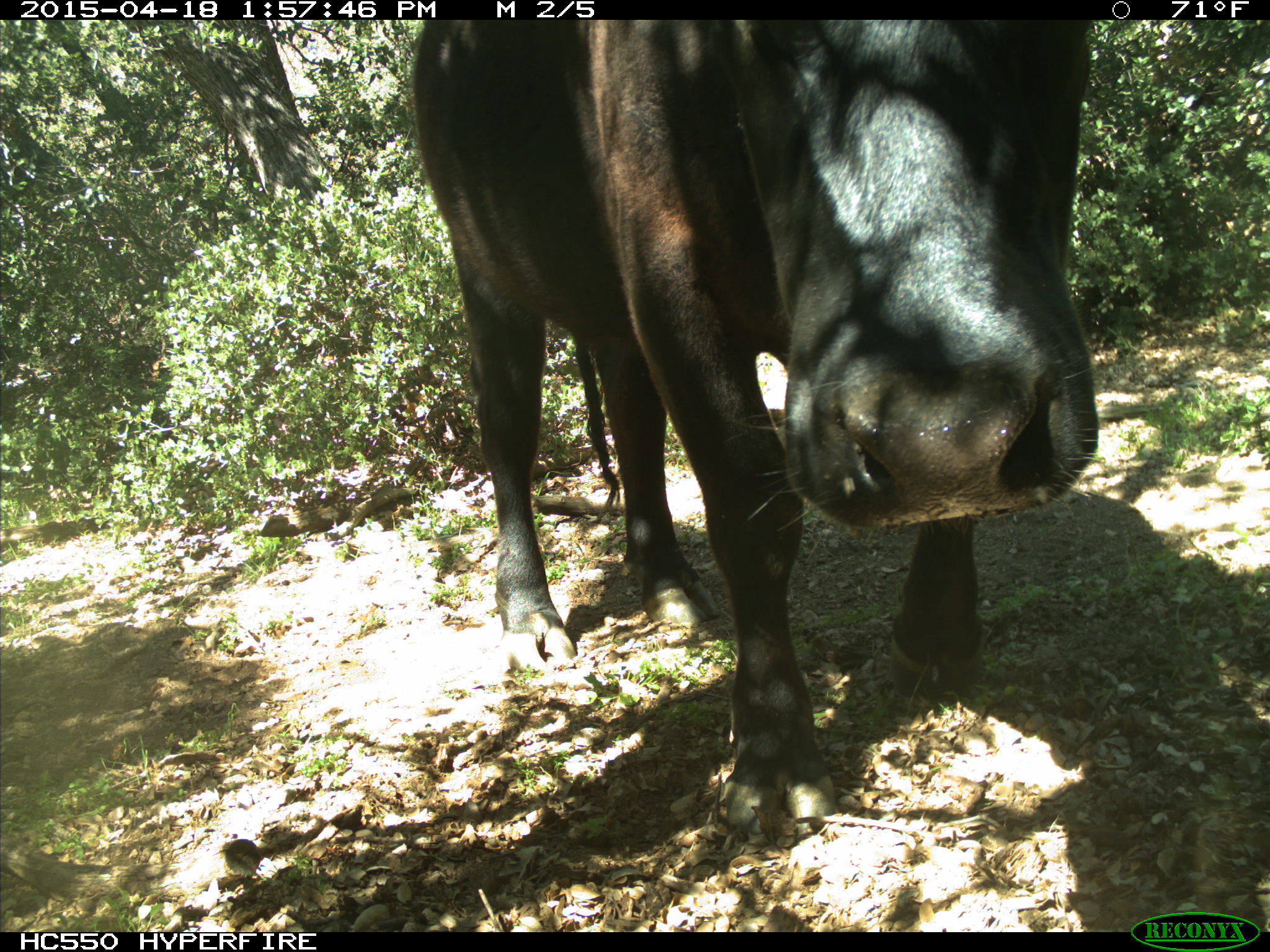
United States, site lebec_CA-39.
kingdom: Animalia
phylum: Chordata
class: Mammalia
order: Artiodactyla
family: Bovidae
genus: Bos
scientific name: Bos taurus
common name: domestic cow